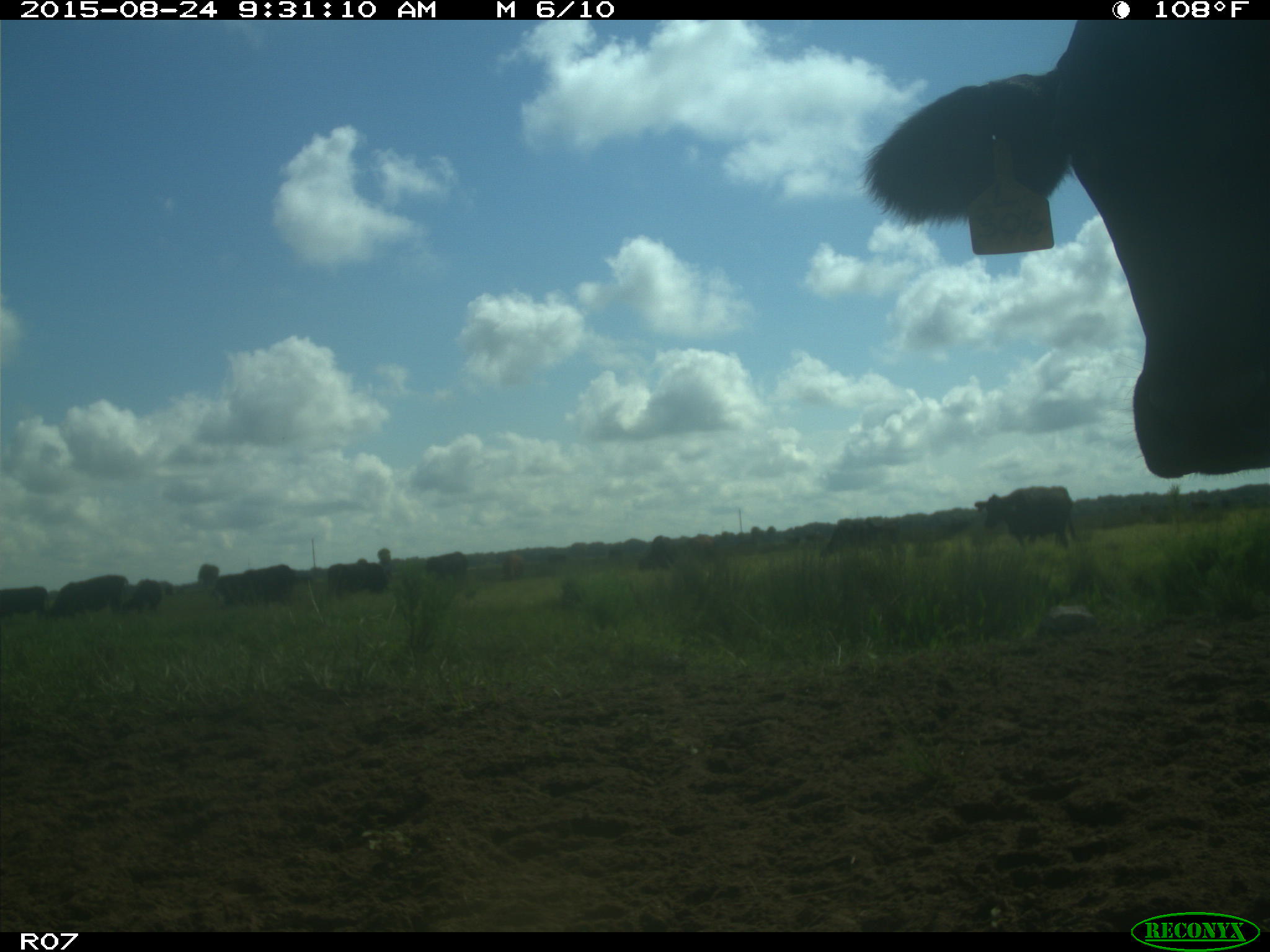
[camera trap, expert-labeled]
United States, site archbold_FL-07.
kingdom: Animalia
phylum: Chordata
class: Mammalia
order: Artiodactyla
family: Bovidae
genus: Bos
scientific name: Bos taurus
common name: domestic cow